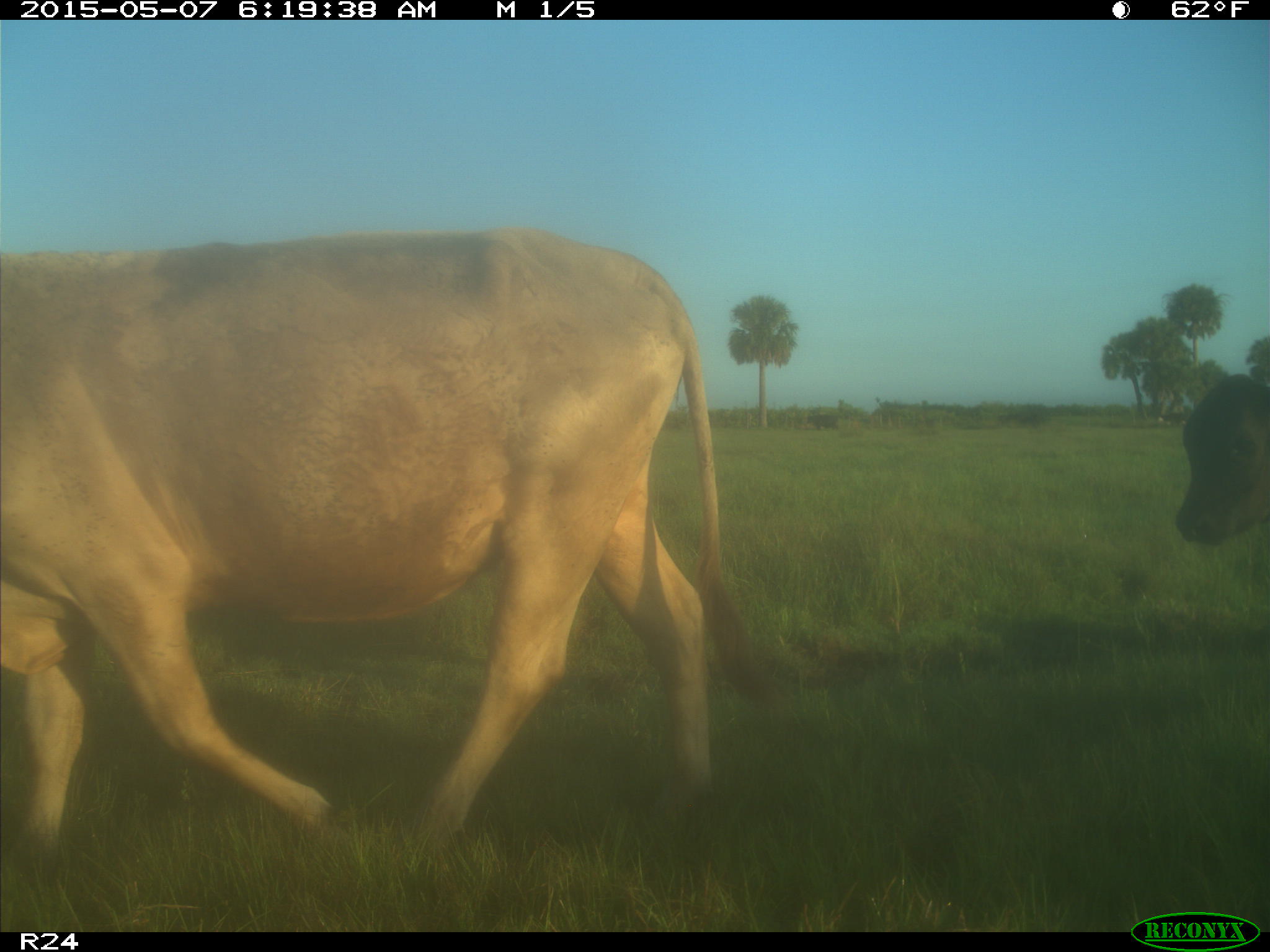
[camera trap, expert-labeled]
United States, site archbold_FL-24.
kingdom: Animalia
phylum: Chordata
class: Mammalia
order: Artiodactyla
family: Bovidae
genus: Bos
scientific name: Bos taurus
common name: domestic cow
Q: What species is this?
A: Bos taurus (domestic cow).